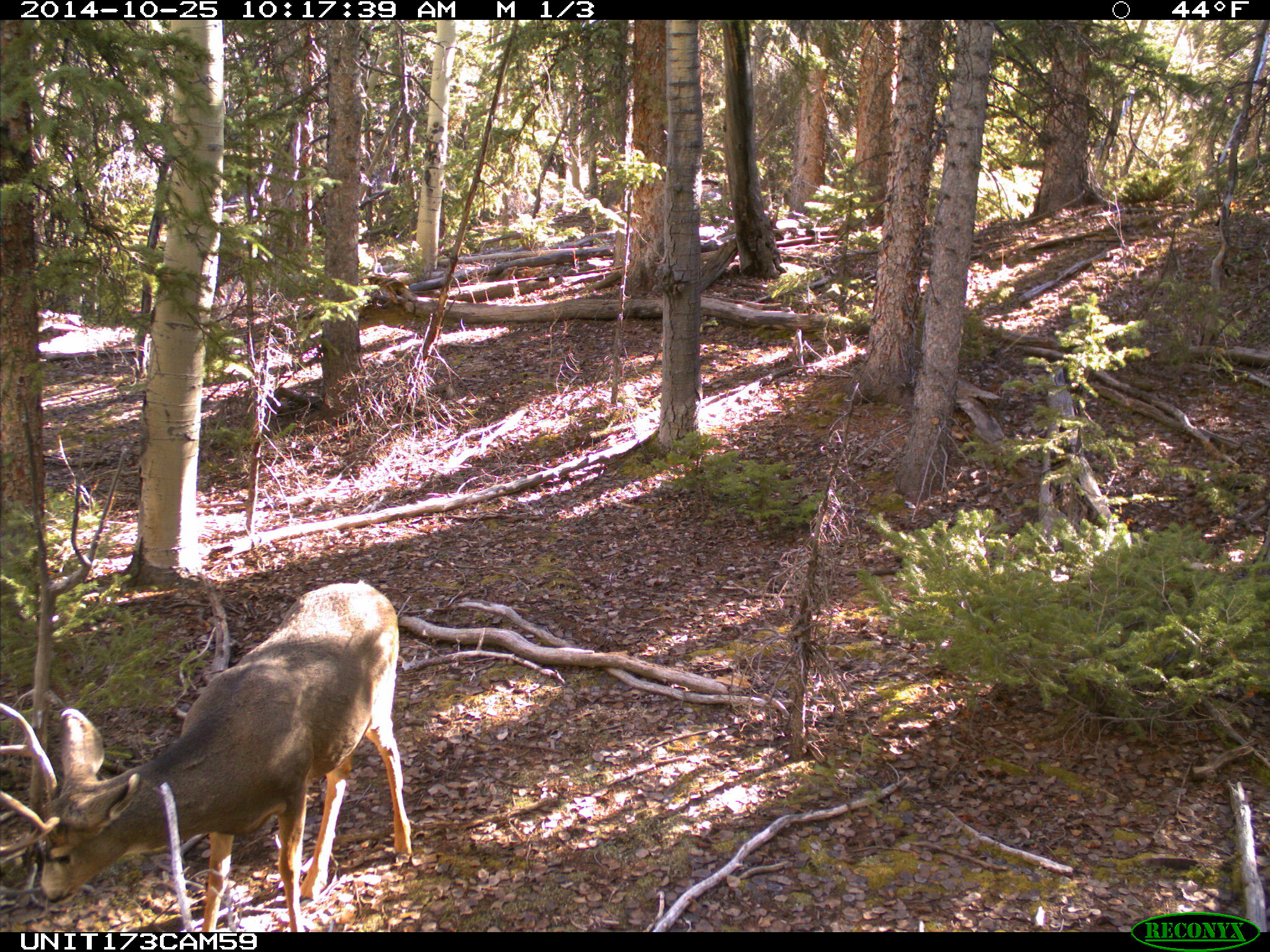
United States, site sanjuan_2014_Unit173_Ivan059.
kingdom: Animalia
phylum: Chordata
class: Mammalia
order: Artiodactyla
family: Cervidae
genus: Odocoileus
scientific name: Odocoileus hemionus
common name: mule deer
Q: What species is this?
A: Odocoileus hemionus (mule deer).